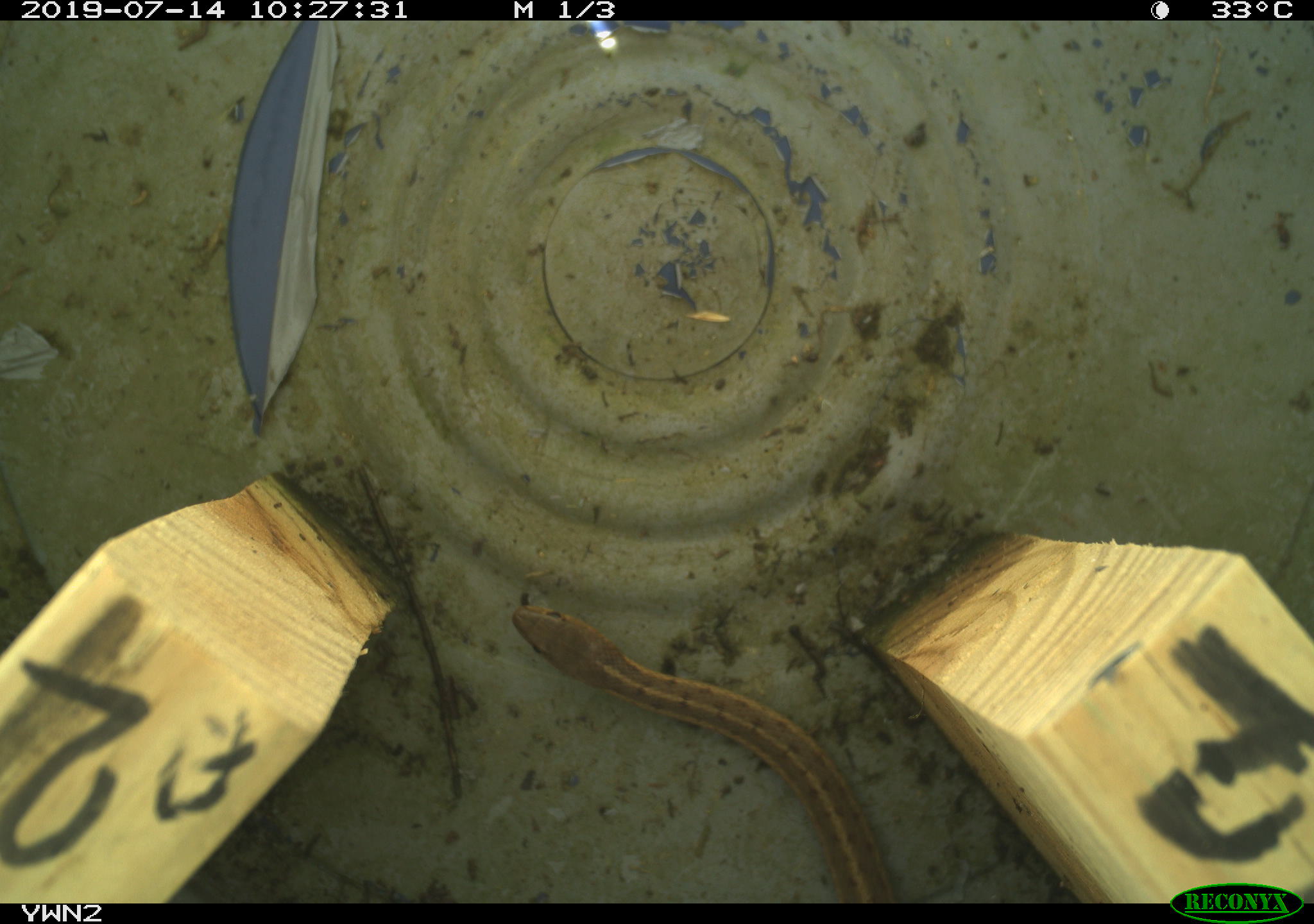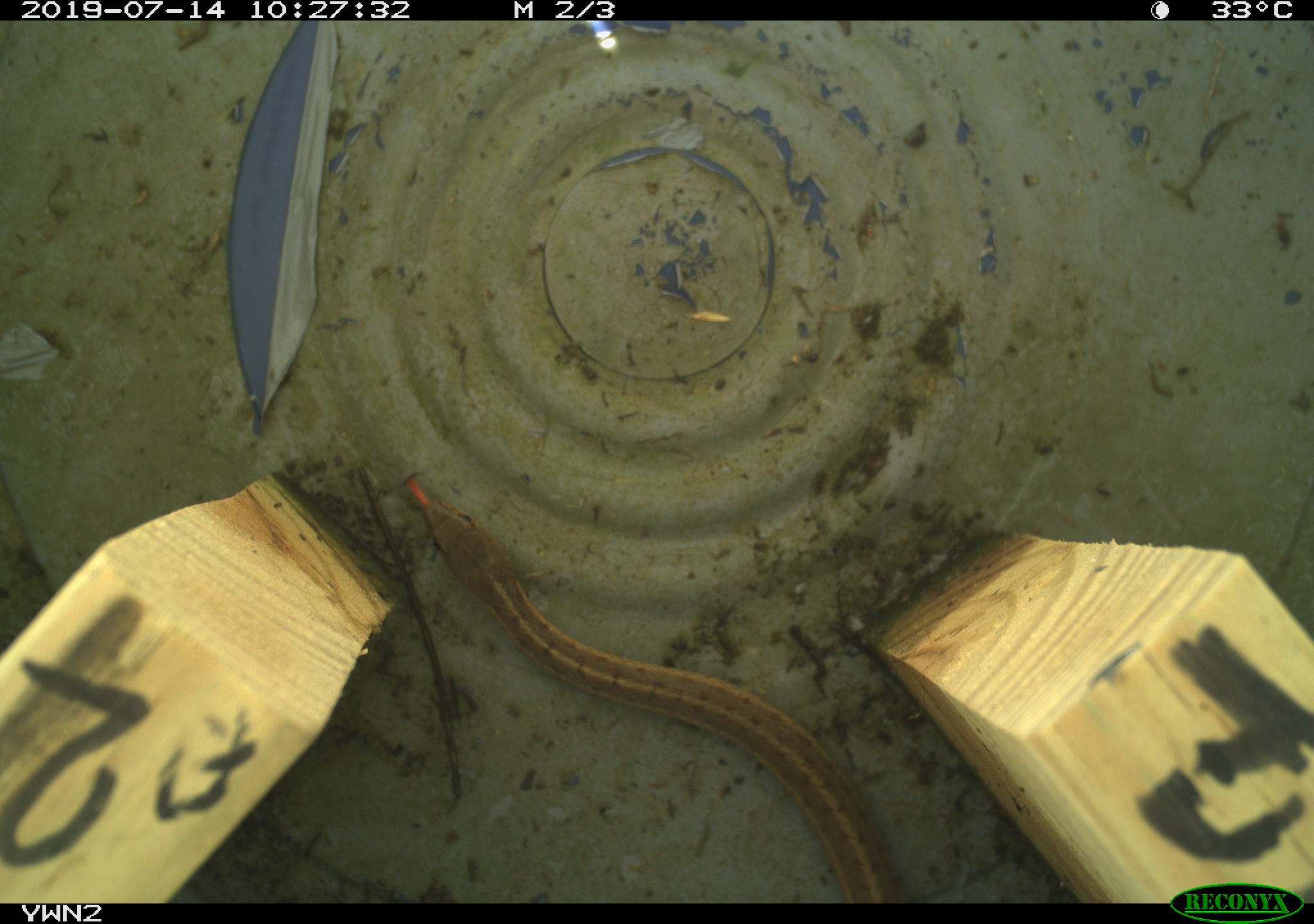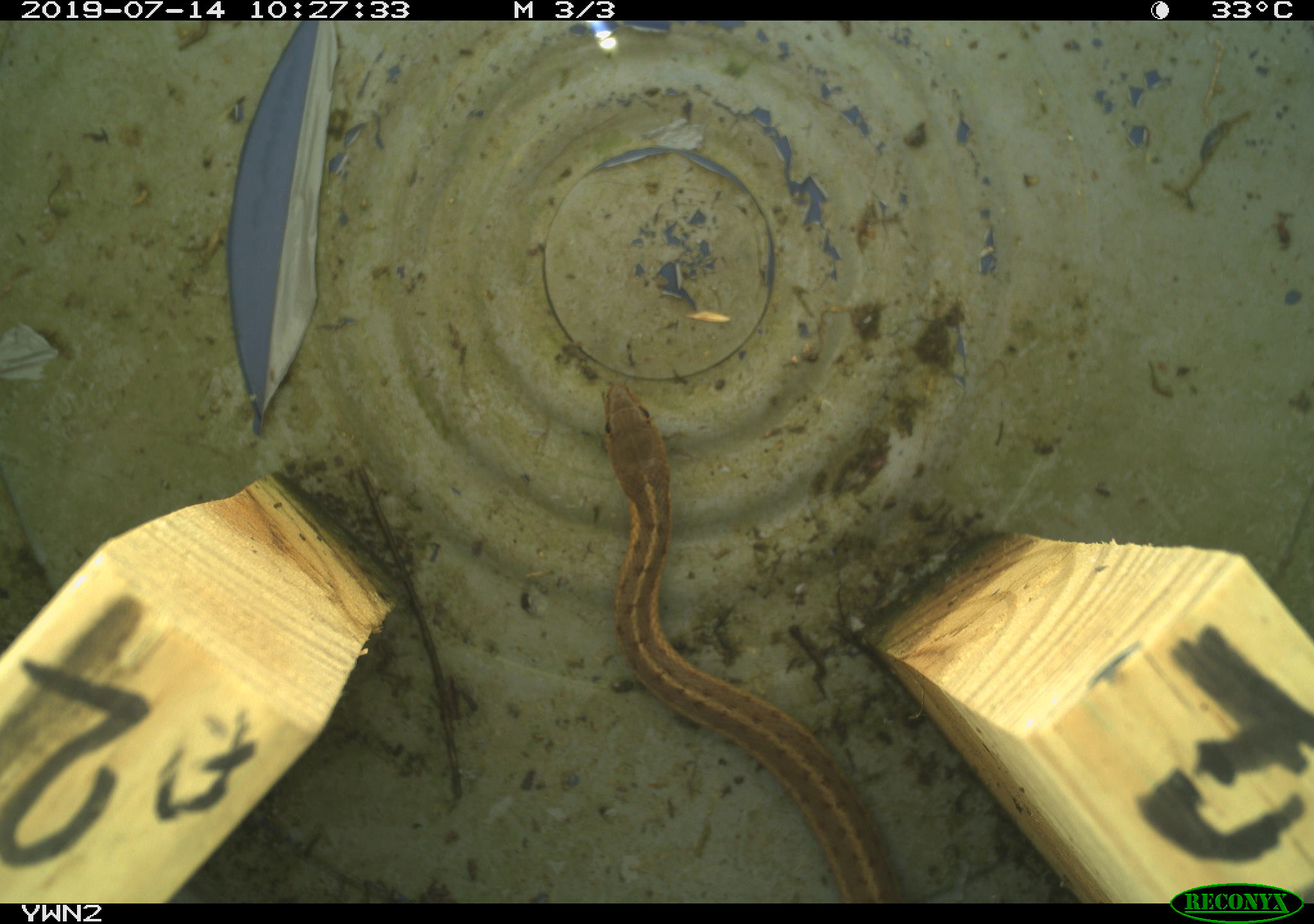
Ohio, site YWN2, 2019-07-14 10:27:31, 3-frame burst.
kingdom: Animalia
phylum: Chordata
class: Reptilia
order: Squamata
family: Colubridae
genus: Thamnophis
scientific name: Thamnophis sirtalis sirtalis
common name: eastern gartersnake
Eastern gartersnake (Thamnophis sirtalis sirtalis).